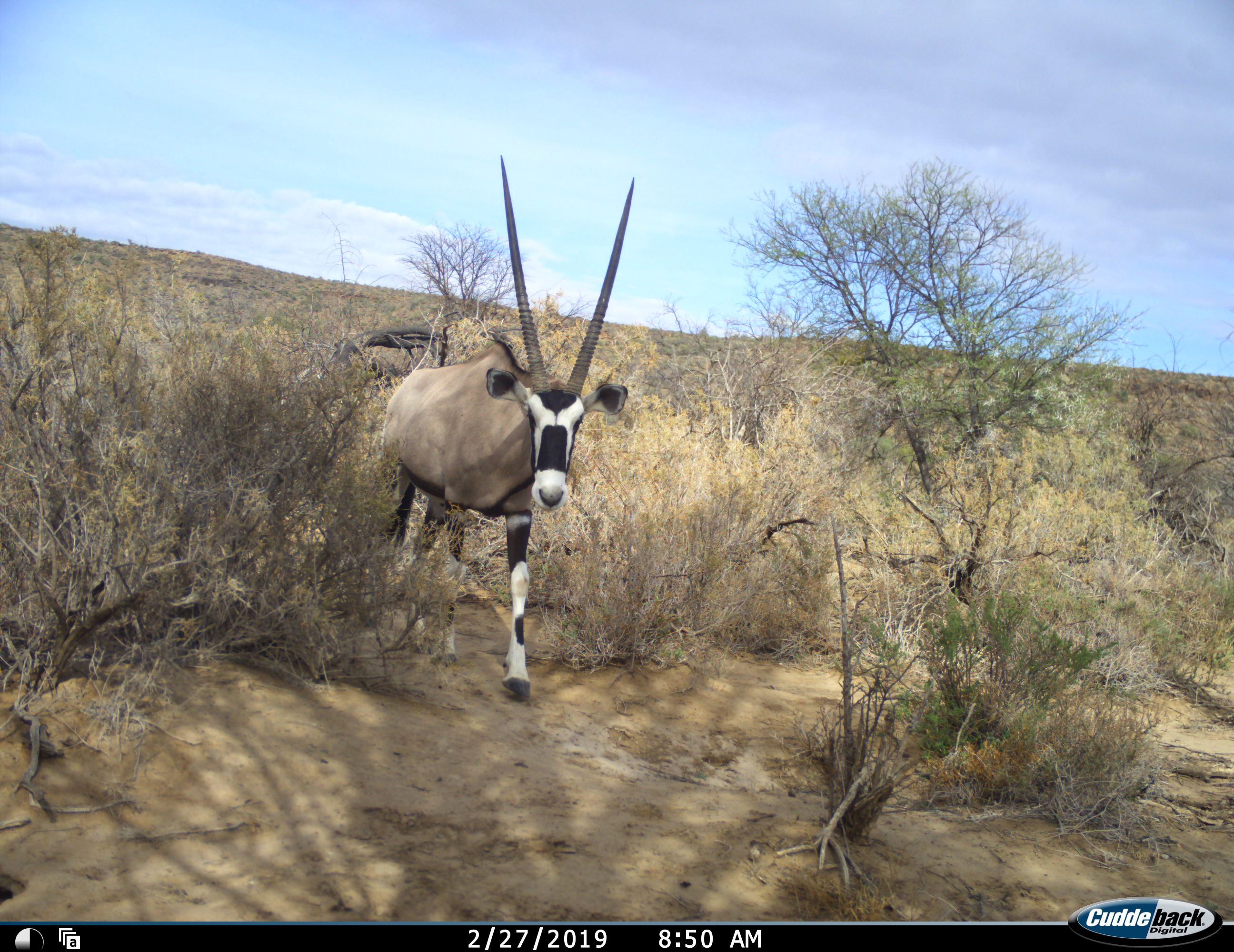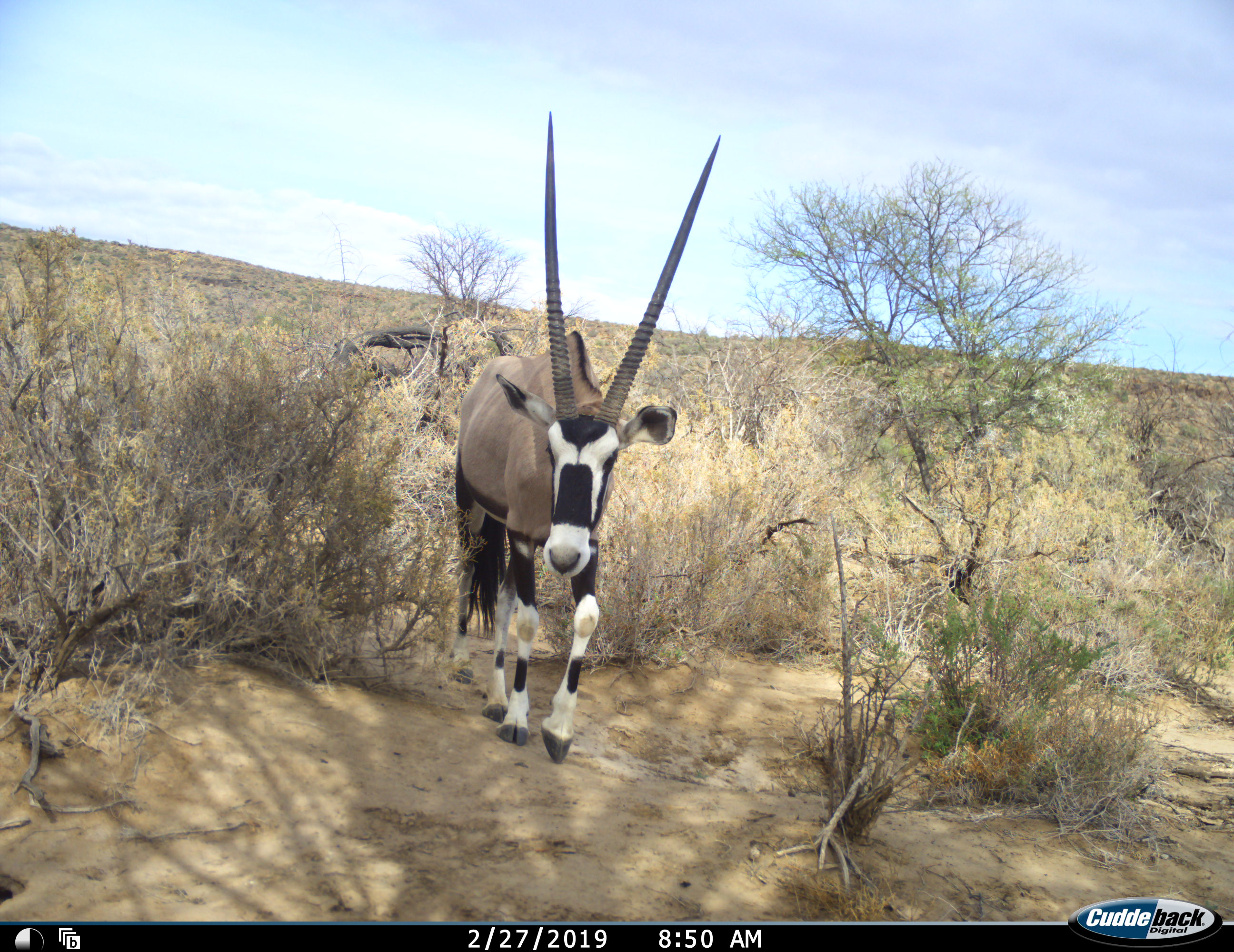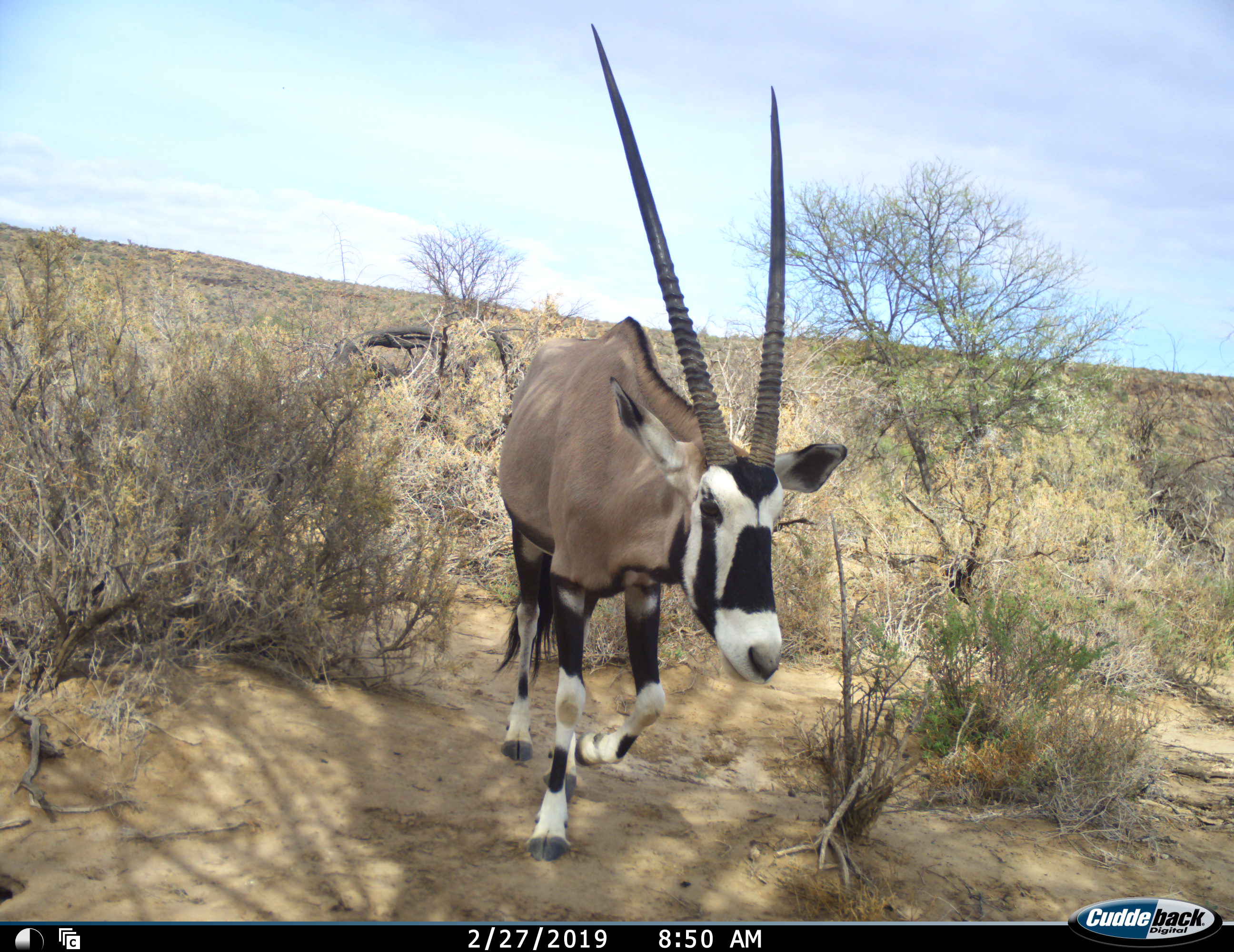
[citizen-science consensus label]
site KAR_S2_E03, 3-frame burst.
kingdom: Animalia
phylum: Chordata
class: Mammalia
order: Artiodactyla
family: Bovidae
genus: Oryx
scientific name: Oryx gazella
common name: gemsbok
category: oryx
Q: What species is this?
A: Oryx (gemsbok) (Oryx gazella).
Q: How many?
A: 1.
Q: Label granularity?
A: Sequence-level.